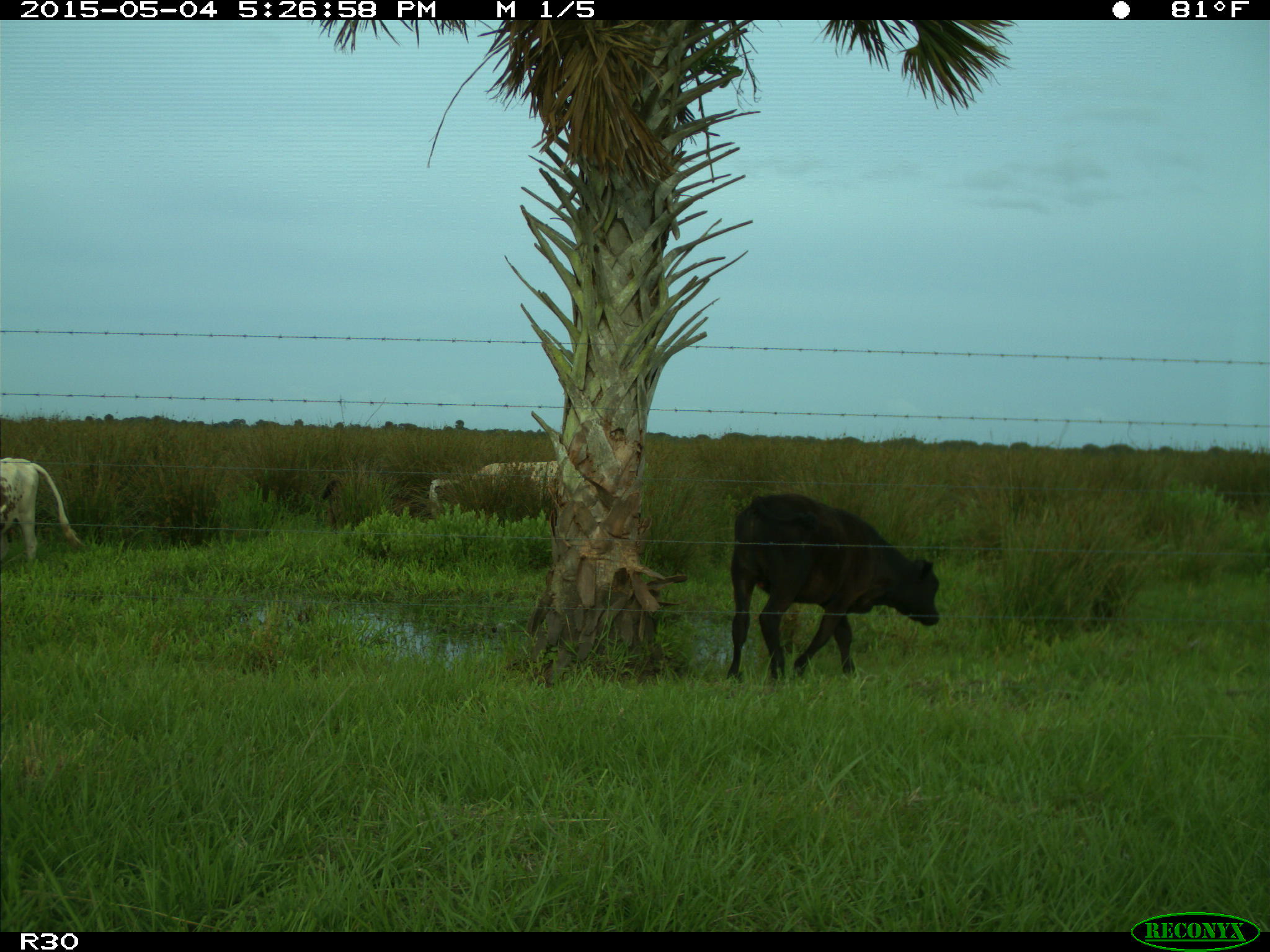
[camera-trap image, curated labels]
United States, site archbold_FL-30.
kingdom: Animalia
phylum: Chordata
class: Mammalia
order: Artiodactyla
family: Bovidae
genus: Bos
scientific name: Bos taurus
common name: domestic cow